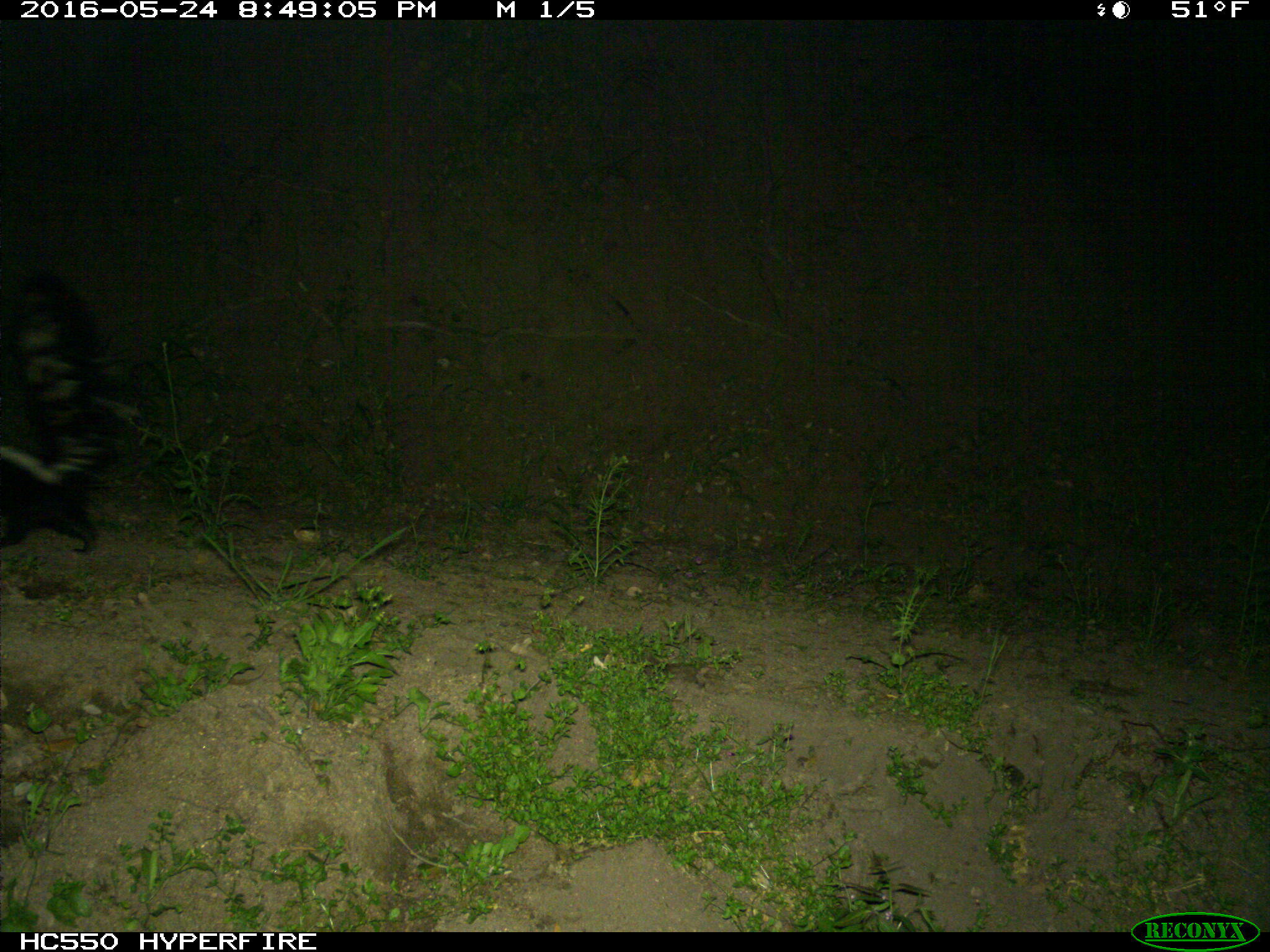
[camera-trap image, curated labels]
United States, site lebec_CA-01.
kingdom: Animalia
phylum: Chordata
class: Mammalia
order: Carnivora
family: Mephitidae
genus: Mephitis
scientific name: Mephitis mephitis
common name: striped skunk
Mephitis mephitis (striped skunk).